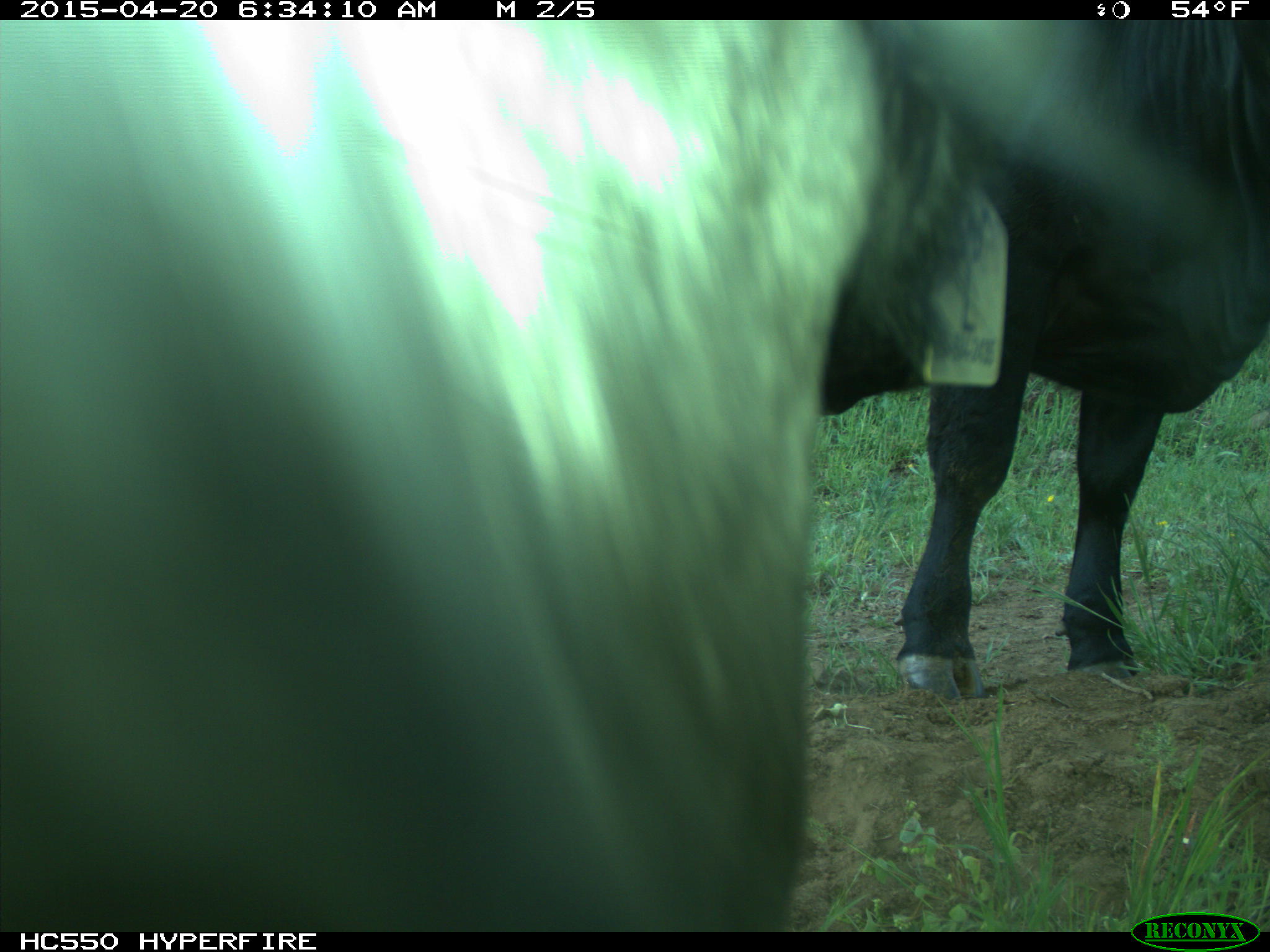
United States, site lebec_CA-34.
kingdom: Animalia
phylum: Chordata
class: Mammalia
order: Artiodactyla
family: Bovidae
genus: Bos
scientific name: Bos taurus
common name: domestic cow